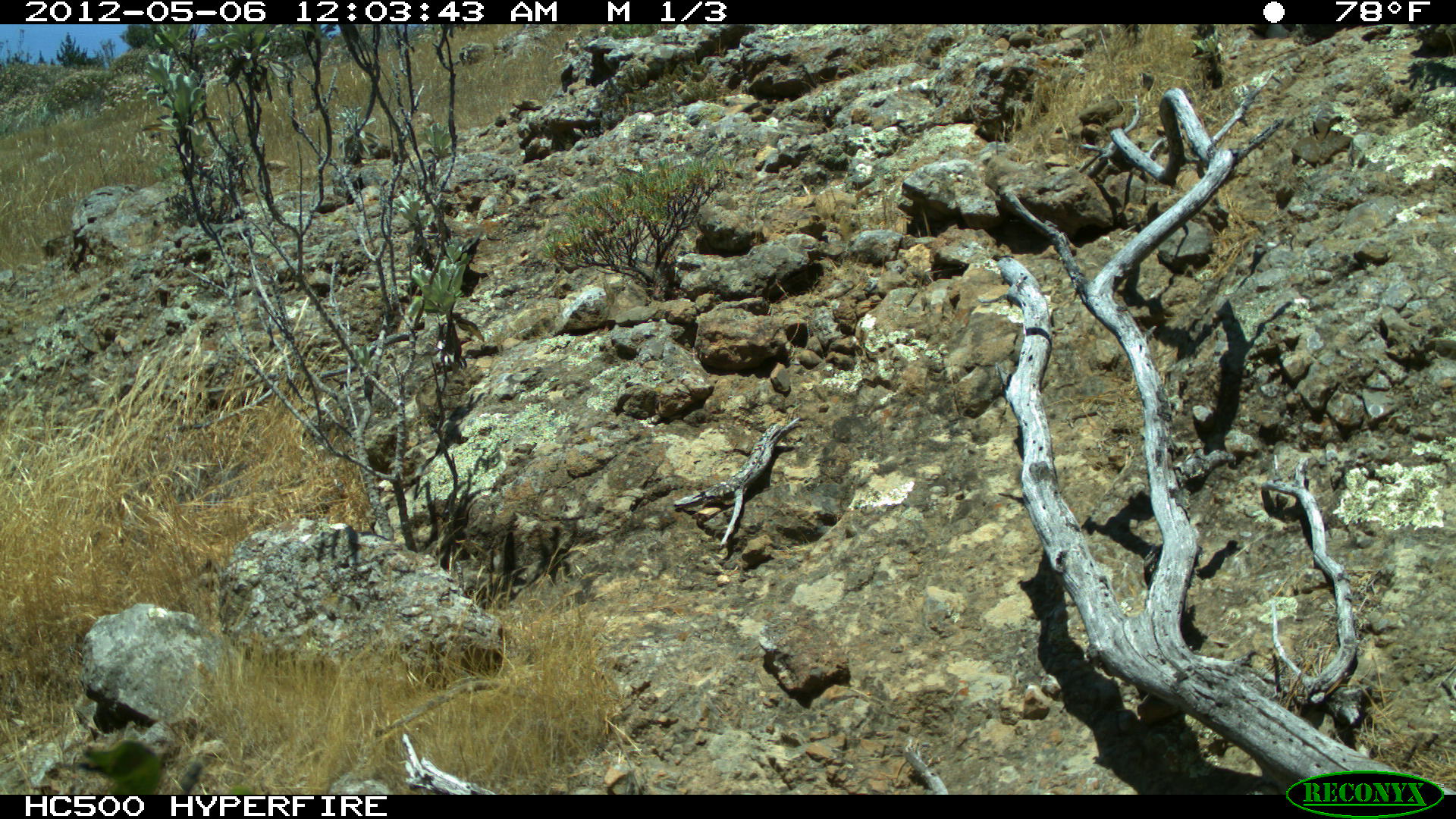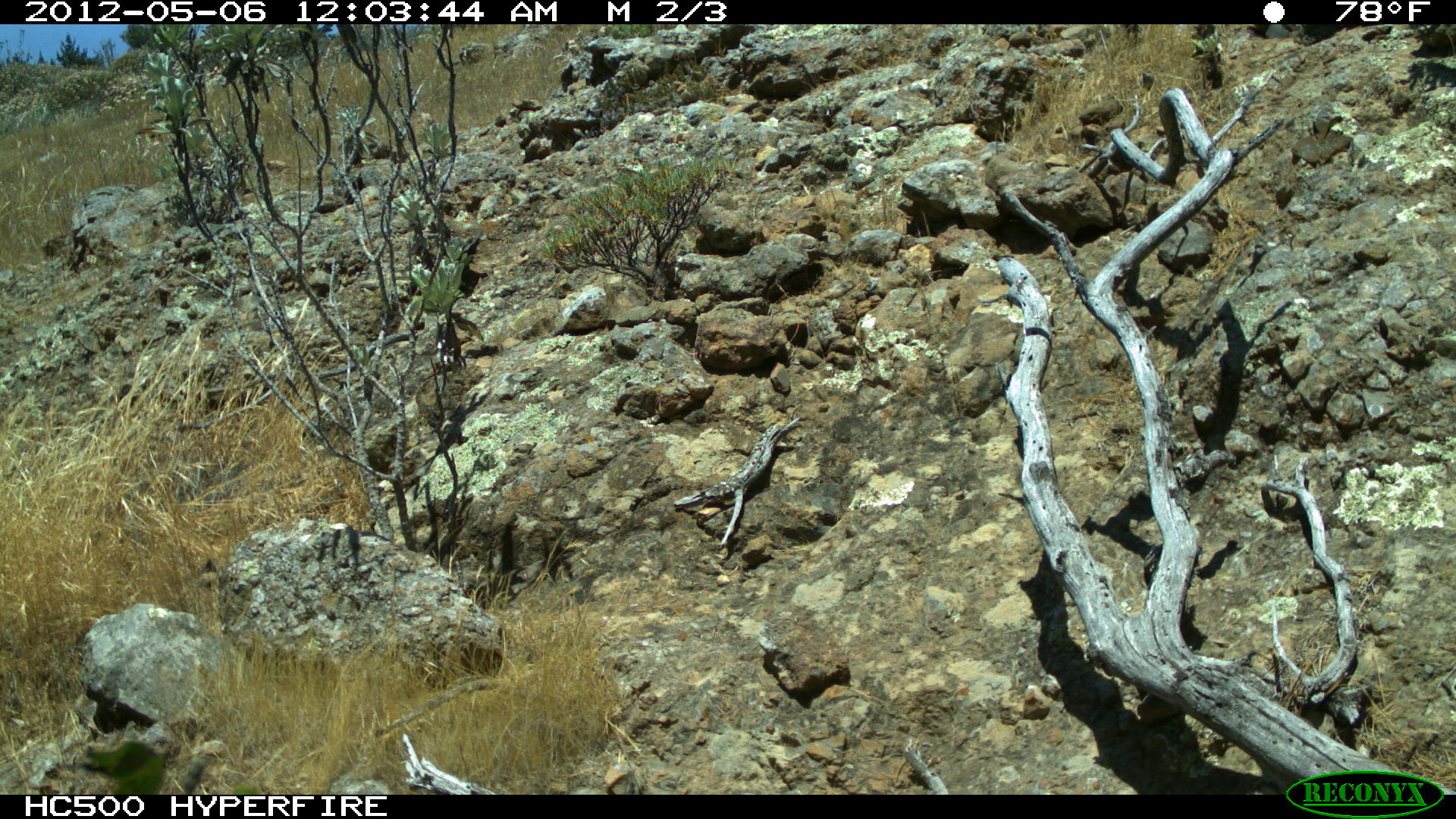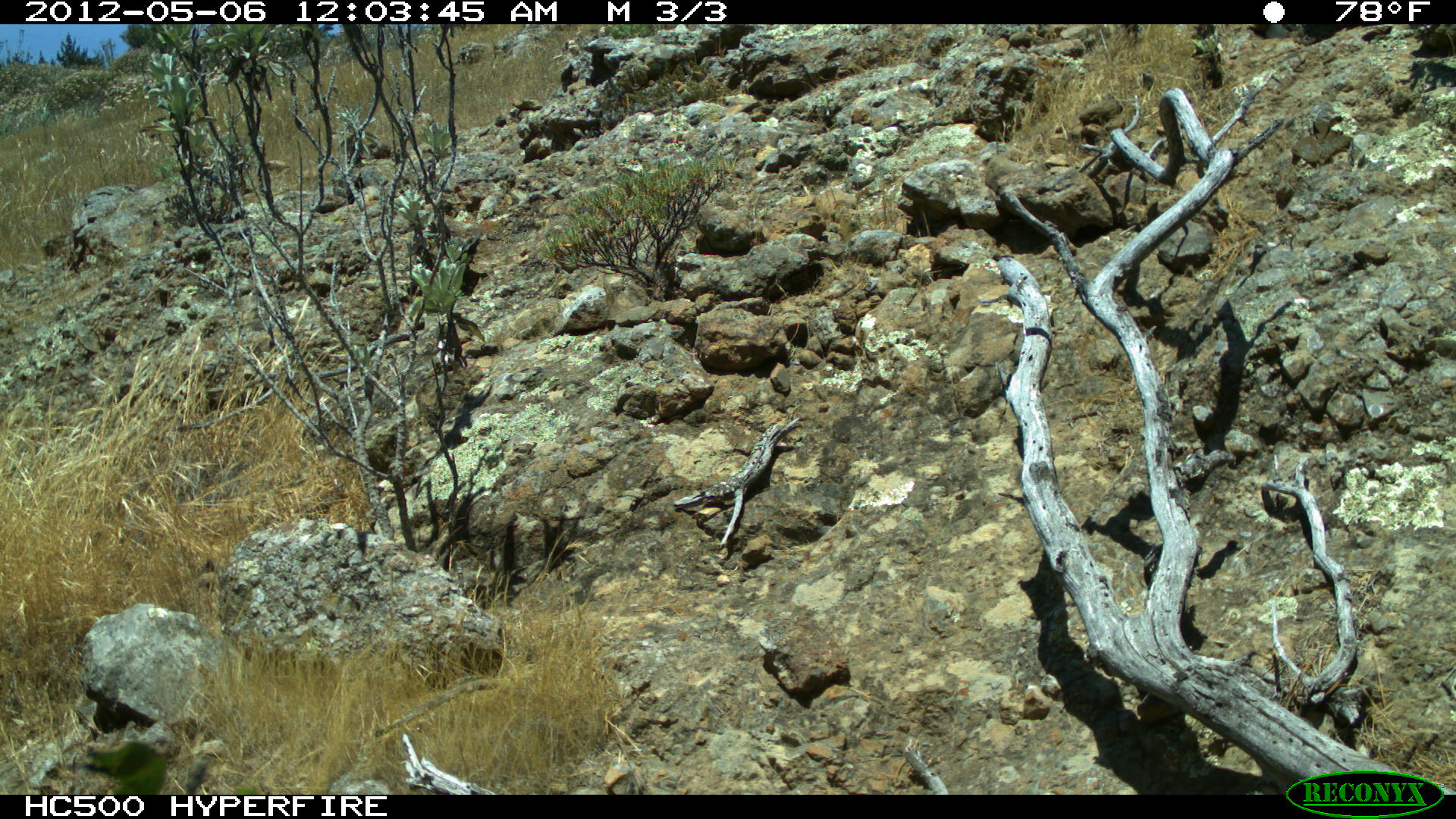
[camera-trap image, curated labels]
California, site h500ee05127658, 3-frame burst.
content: no animal present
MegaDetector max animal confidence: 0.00